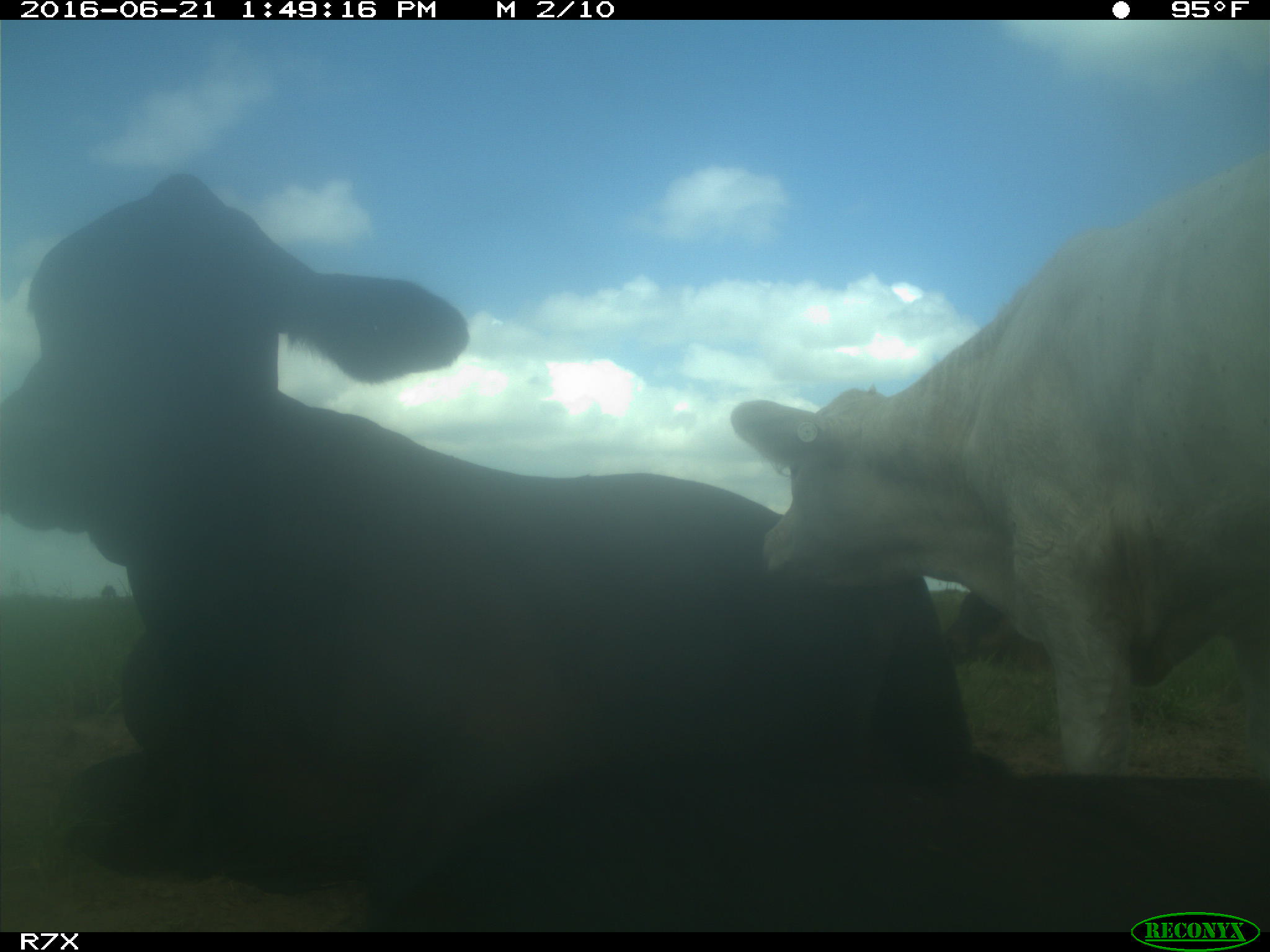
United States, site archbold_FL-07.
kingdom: Animalia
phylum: Chordata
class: Mammalia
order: Artiodactyla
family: Bovidae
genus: Bos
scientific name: Bos taurus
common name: domestic cow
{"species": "Bos taurus (domestic cow)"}